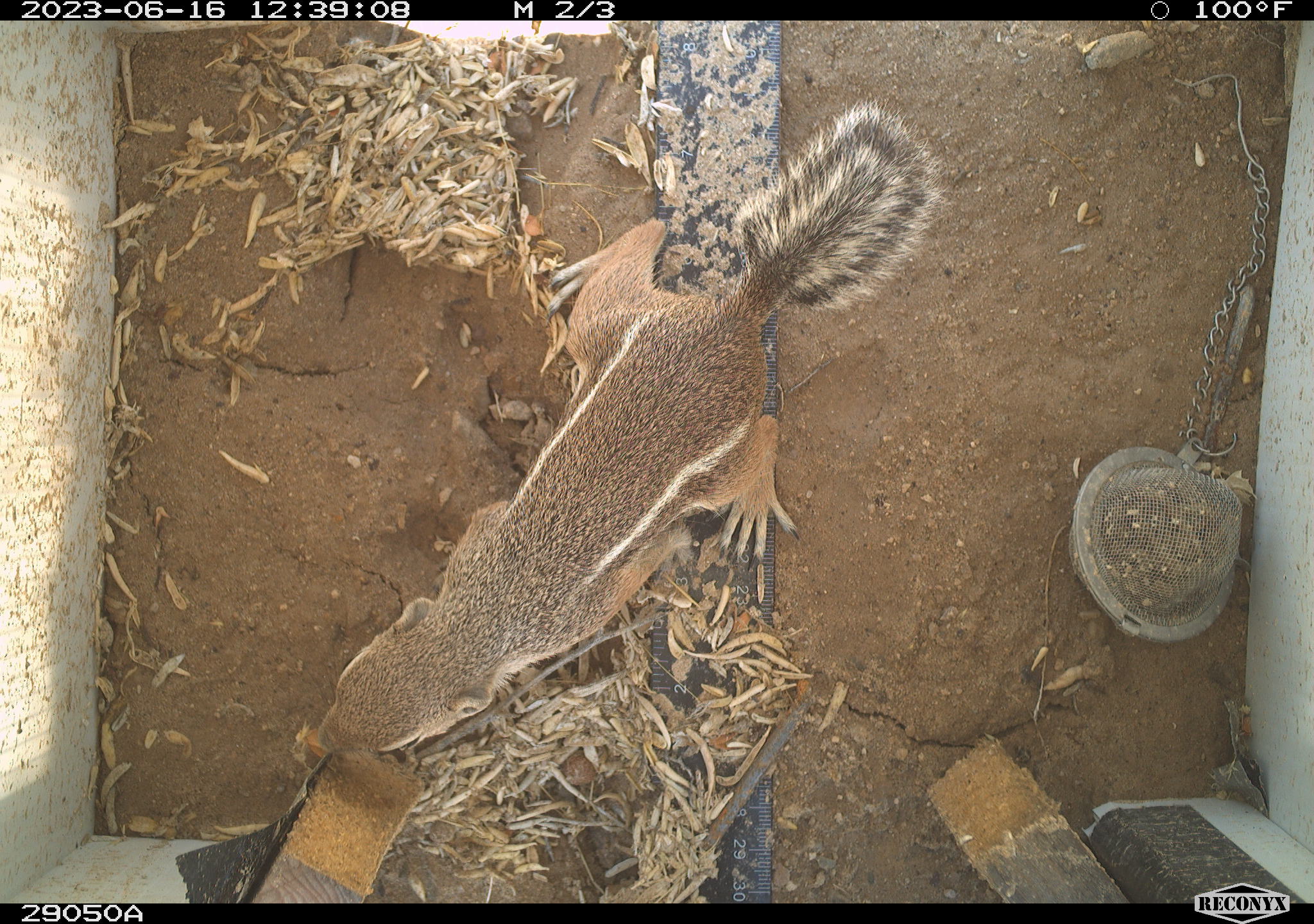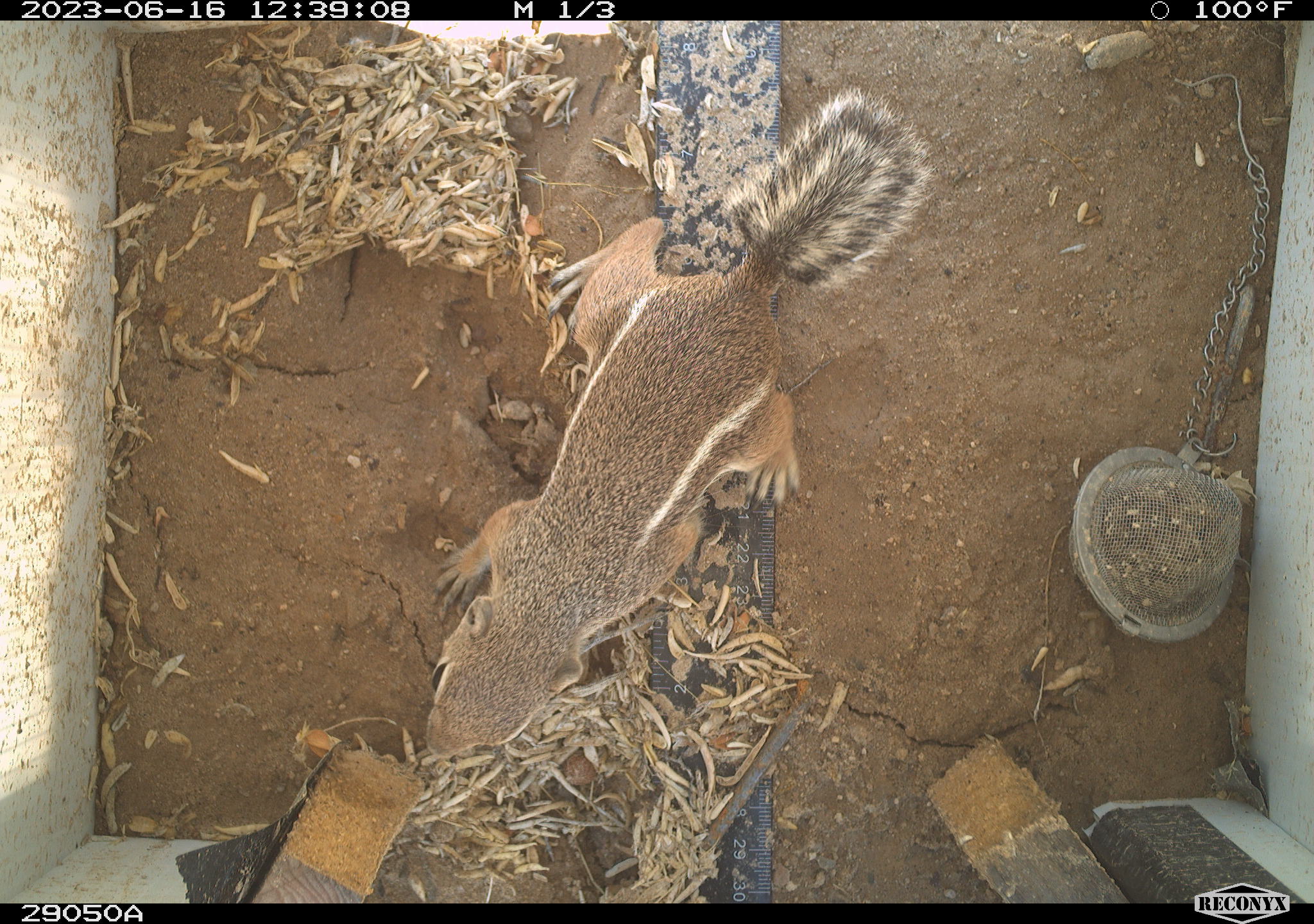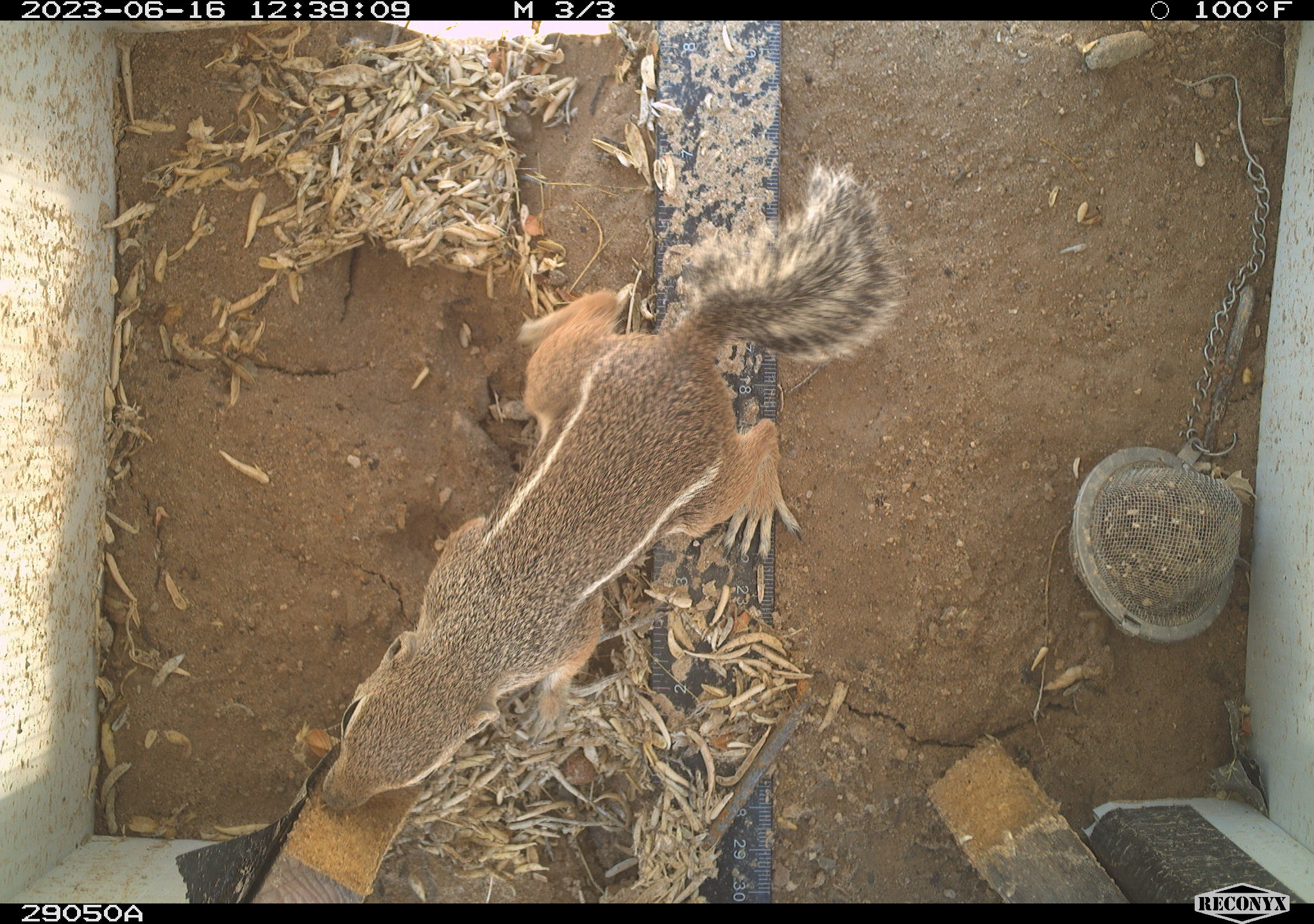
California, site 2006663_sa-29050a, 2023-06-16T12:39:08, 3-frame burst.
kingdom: Animalia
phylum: Chordata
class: Mammalia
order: Rodentia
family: Sciuridae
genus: Ammospermophilus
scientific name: Ammospermophilus leucurus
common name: white-tailed antelope squirrel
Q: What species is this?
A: White-tailed antelope squirrel (Ammospermophilus leucurus).